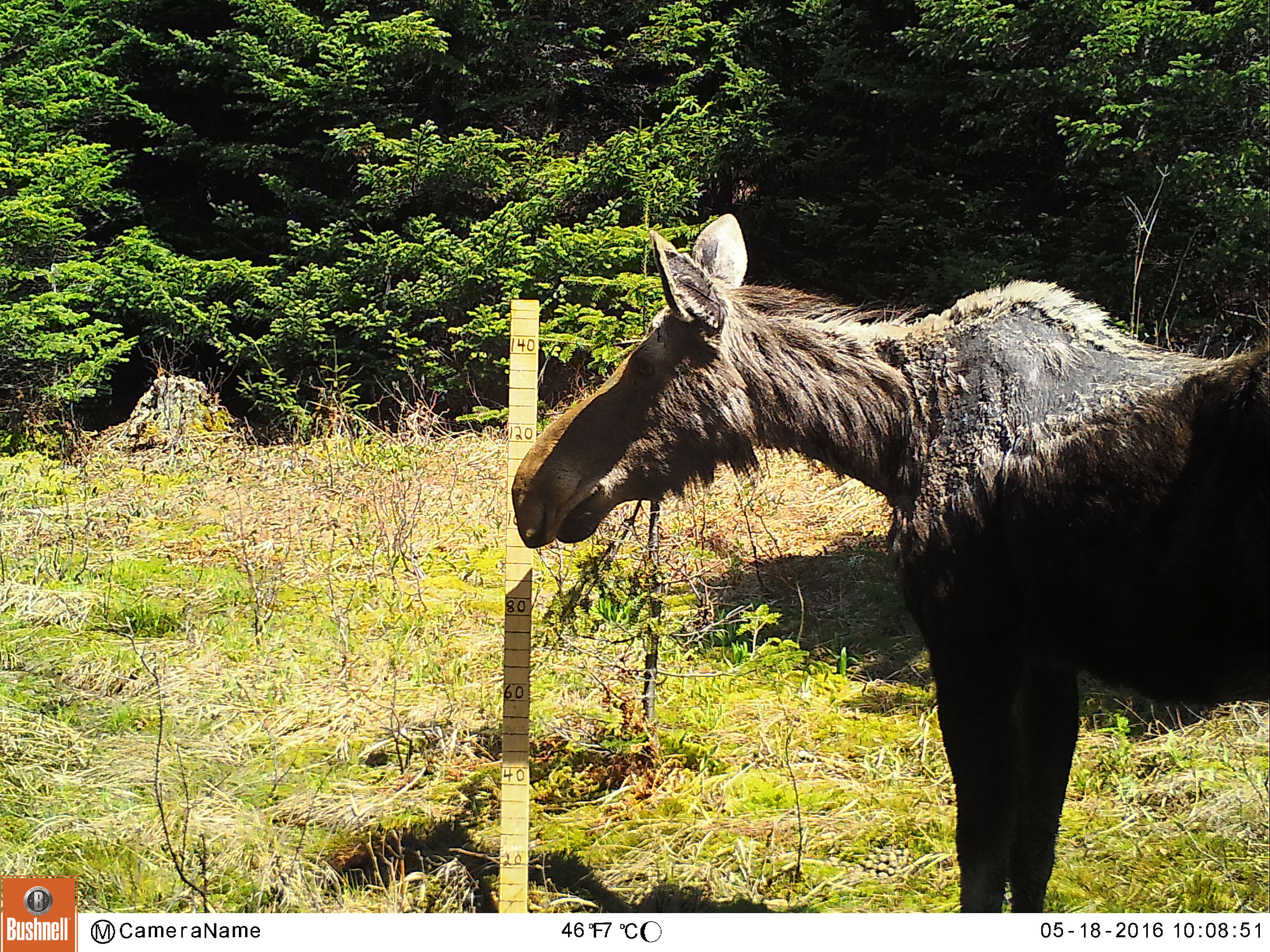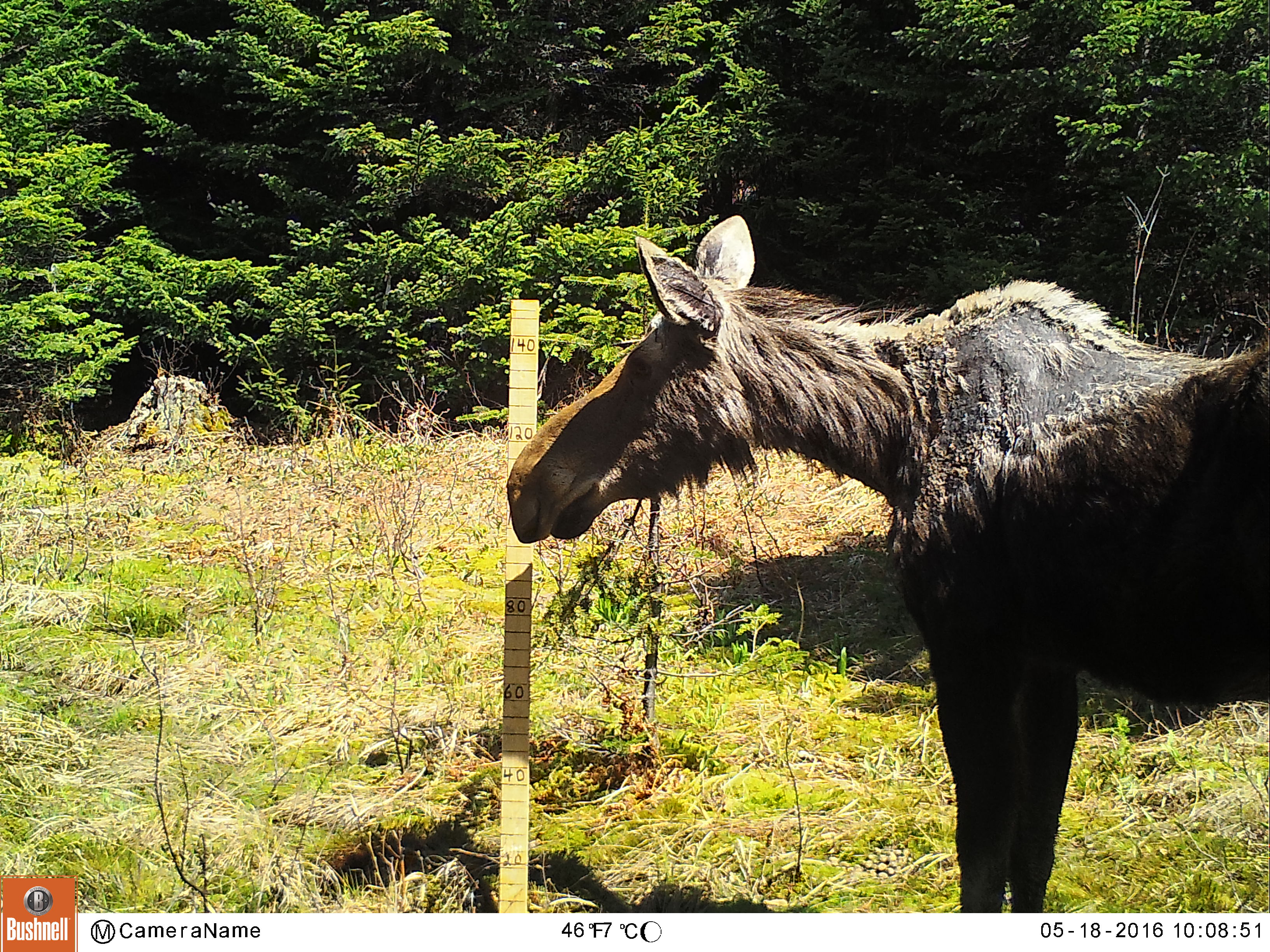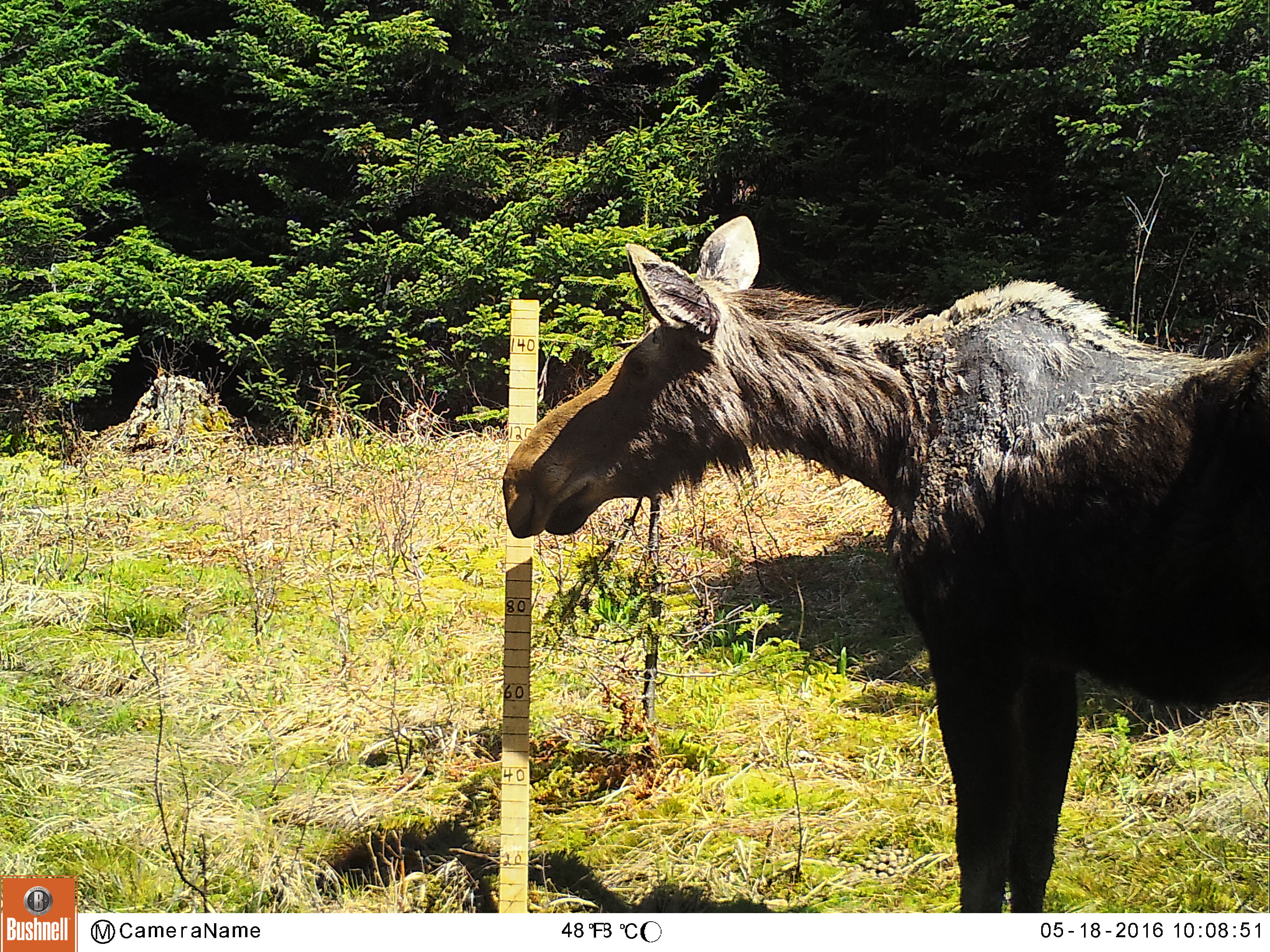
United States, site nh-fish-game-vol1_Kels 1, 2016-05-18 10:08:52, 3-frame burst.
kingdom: Animalia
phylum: Chordata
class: Mammalia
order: Artiodactyla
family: Cervidae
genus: Alces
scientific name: Alces alces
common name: moose